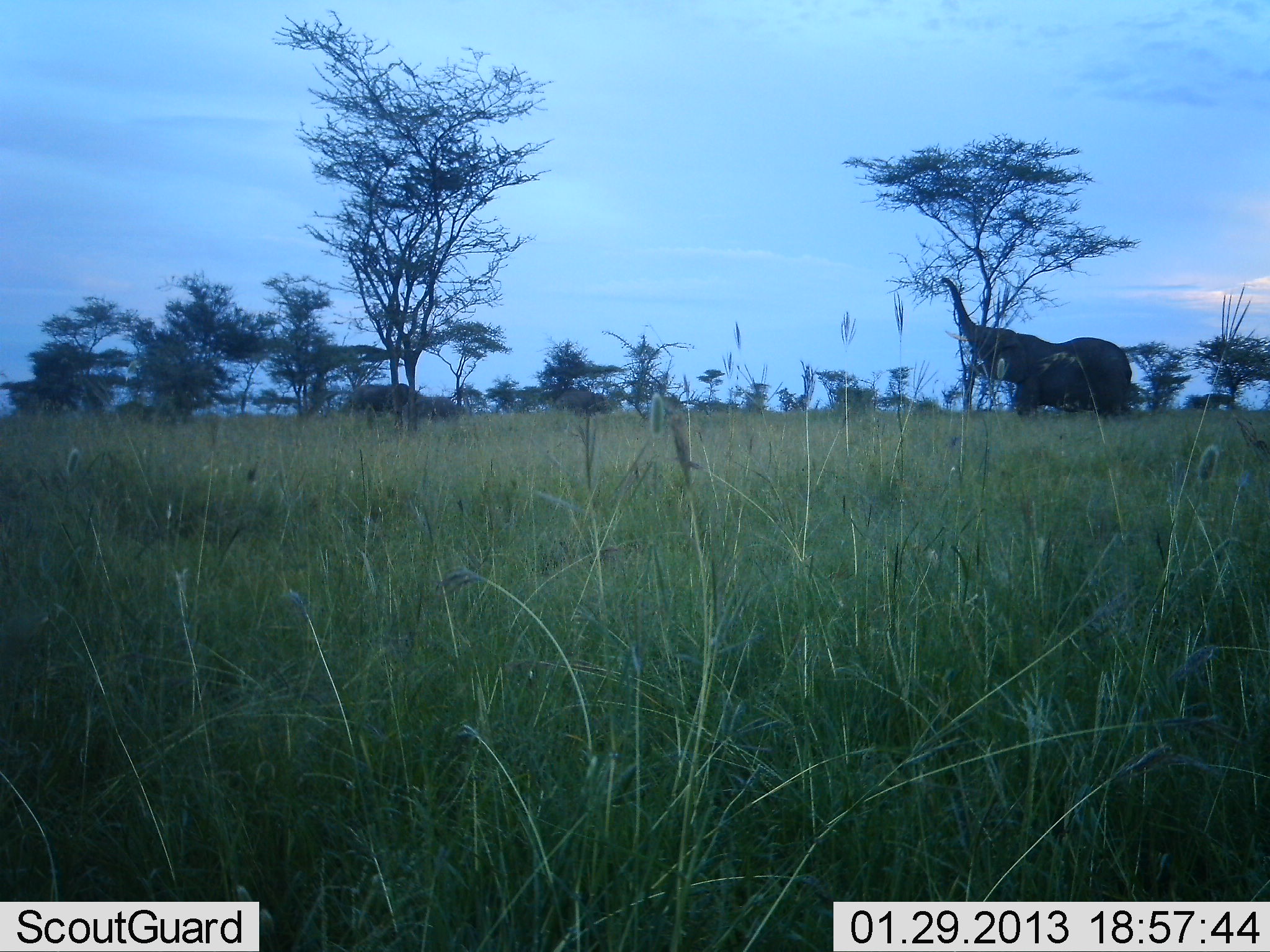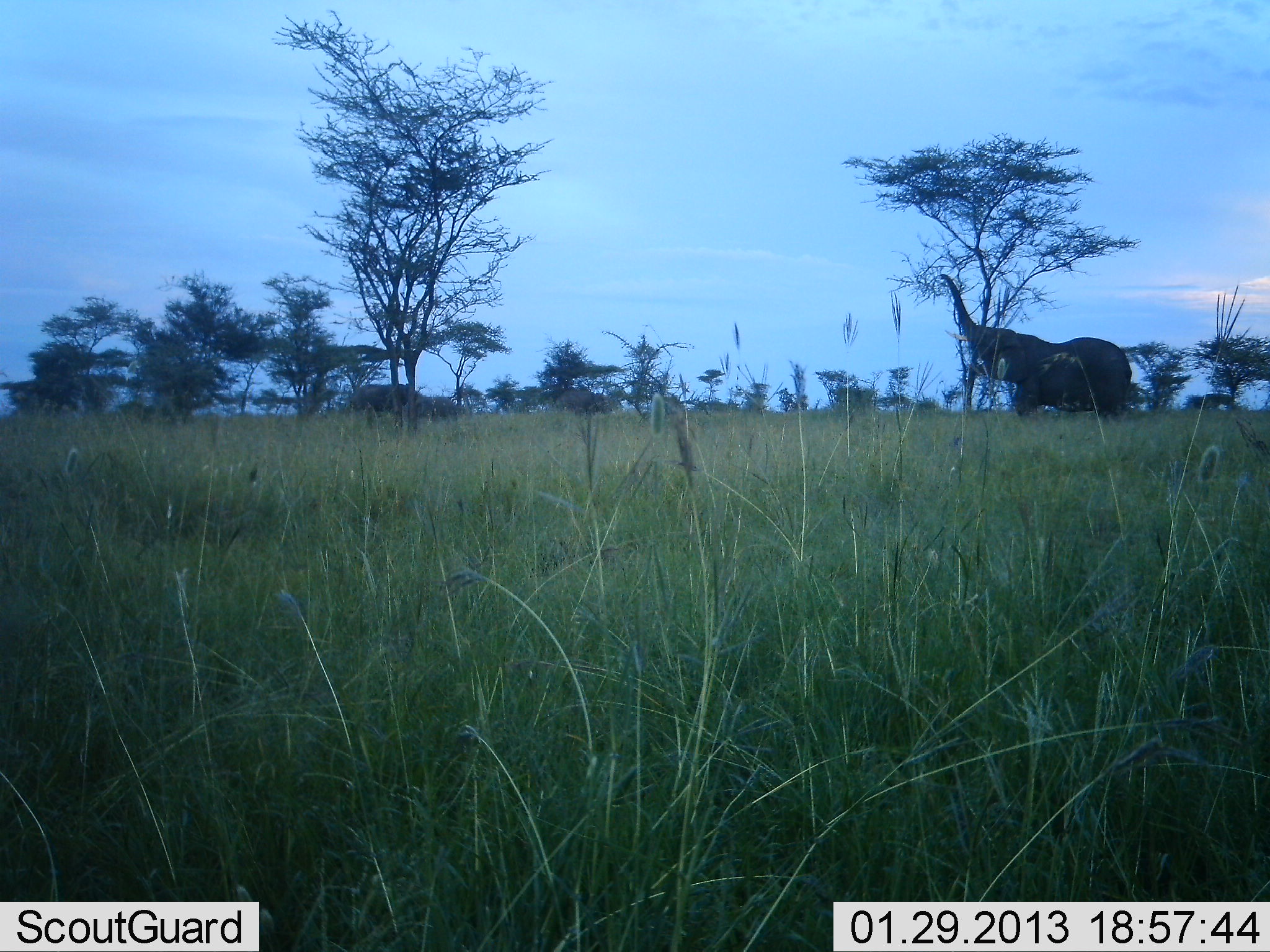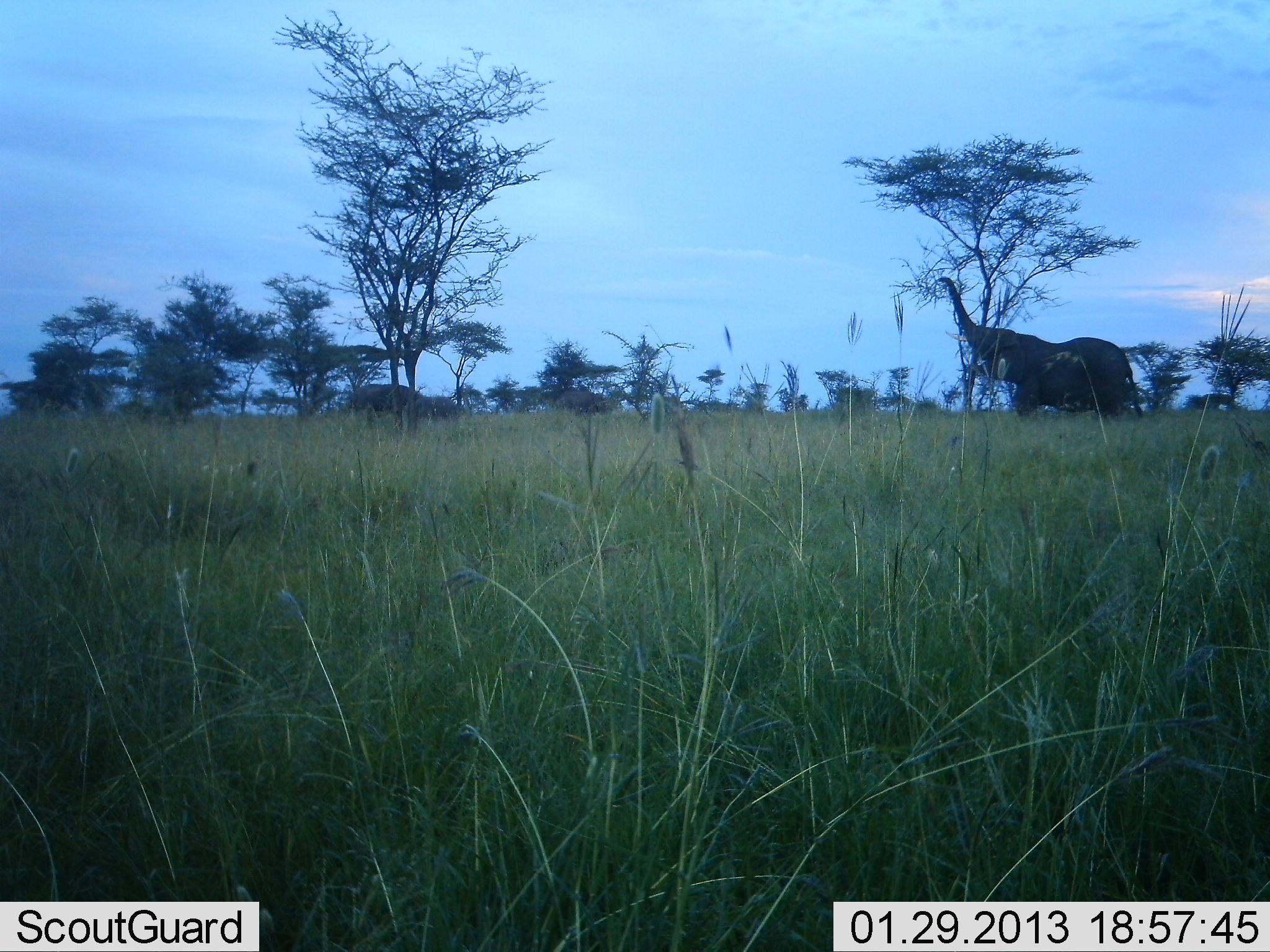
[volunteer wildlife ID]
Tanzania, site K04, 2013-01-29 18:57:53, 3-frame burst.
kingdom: Animalia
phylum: Chordata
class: Mammalia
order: Proboscidea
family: Elephantidae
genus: Loxodonta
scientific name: Loxodonta africana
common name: african bush elephant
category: elephant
Elephant (african bush elephant) (Loxodonta africana), count 1. Behavior (volunteer vote fractions): standing 32%, resting 0%, moving 2%, interacting 0%. Young present (vote fraction): 5%. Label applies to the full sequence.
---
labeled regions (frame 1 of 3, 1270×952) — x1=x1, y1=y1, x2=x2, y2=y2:
animal: x1=938, y1=276, x2=1132, y2=418; x1=345, y1=382, x2=415, y2=415; x1=404, y1=396, x2=462, y2=422; x1=553, y1=388, x2=613, y2=413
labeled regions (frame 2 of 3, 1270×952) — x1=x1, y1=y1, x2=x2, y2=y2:
animal: x1=937, y1=272, x2=1133, y2=425; x1=350, y1=382, x2=417, y2=414; x1=405, y1=396, x2=459, y2=422; x1=553, y1=390, x2=606, y2=413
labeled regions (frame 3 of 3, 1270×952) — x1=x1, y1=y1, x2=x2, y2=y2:
animal: x1=937, y1=275, x2=1144, y2=426; x1=347, y1=383, x2=413, y2=416; x1=409, y1=395, x2=459, y2=421; x1=555, y1=391, x2=609, y2=413